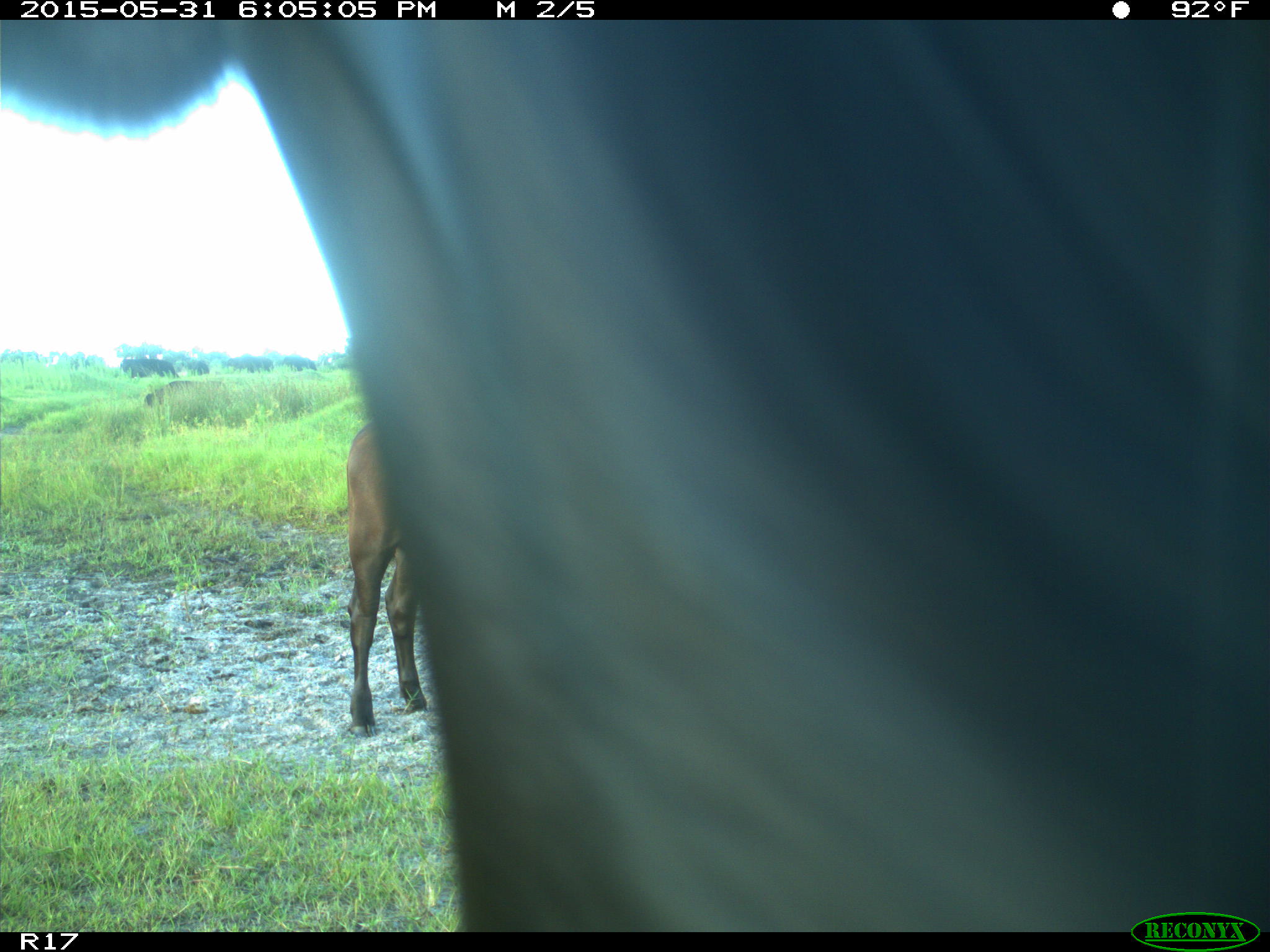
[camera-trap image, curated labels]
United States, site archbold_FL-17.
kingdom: Animalia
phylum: Chordata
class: Mammalia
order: Artiodactyla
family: Bovidae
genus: Bos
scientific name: Bos taurus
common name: domestic cow